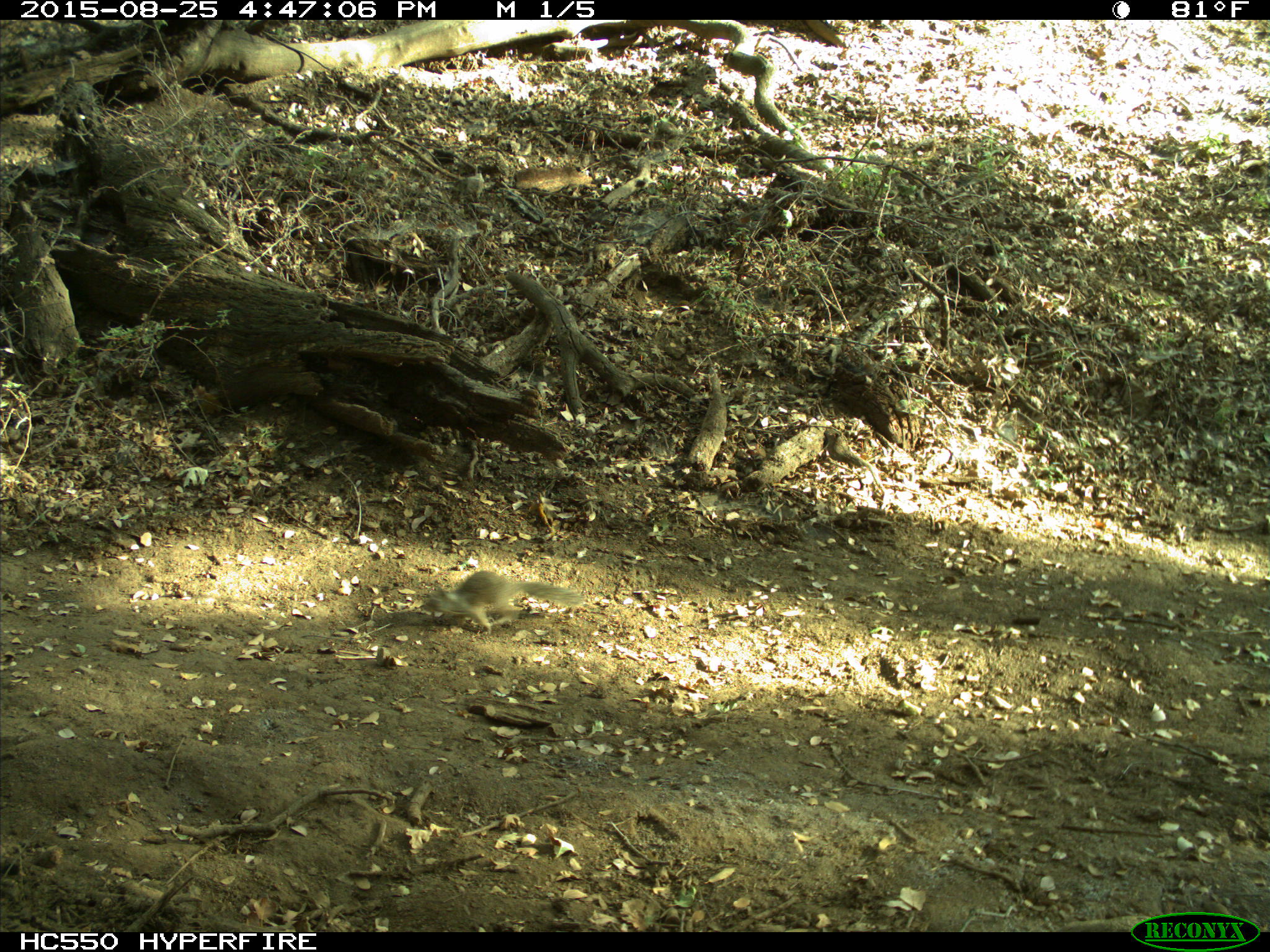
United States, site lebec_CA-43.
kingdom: Animalia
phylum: Chordata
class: Mammalia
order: Rodentia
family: Sciuridae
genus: Otospermophilus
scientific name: Otospermophilus beecheyi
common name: california ground squirrel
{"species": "Otospermophilus beecheyi (california ground squirrel)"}